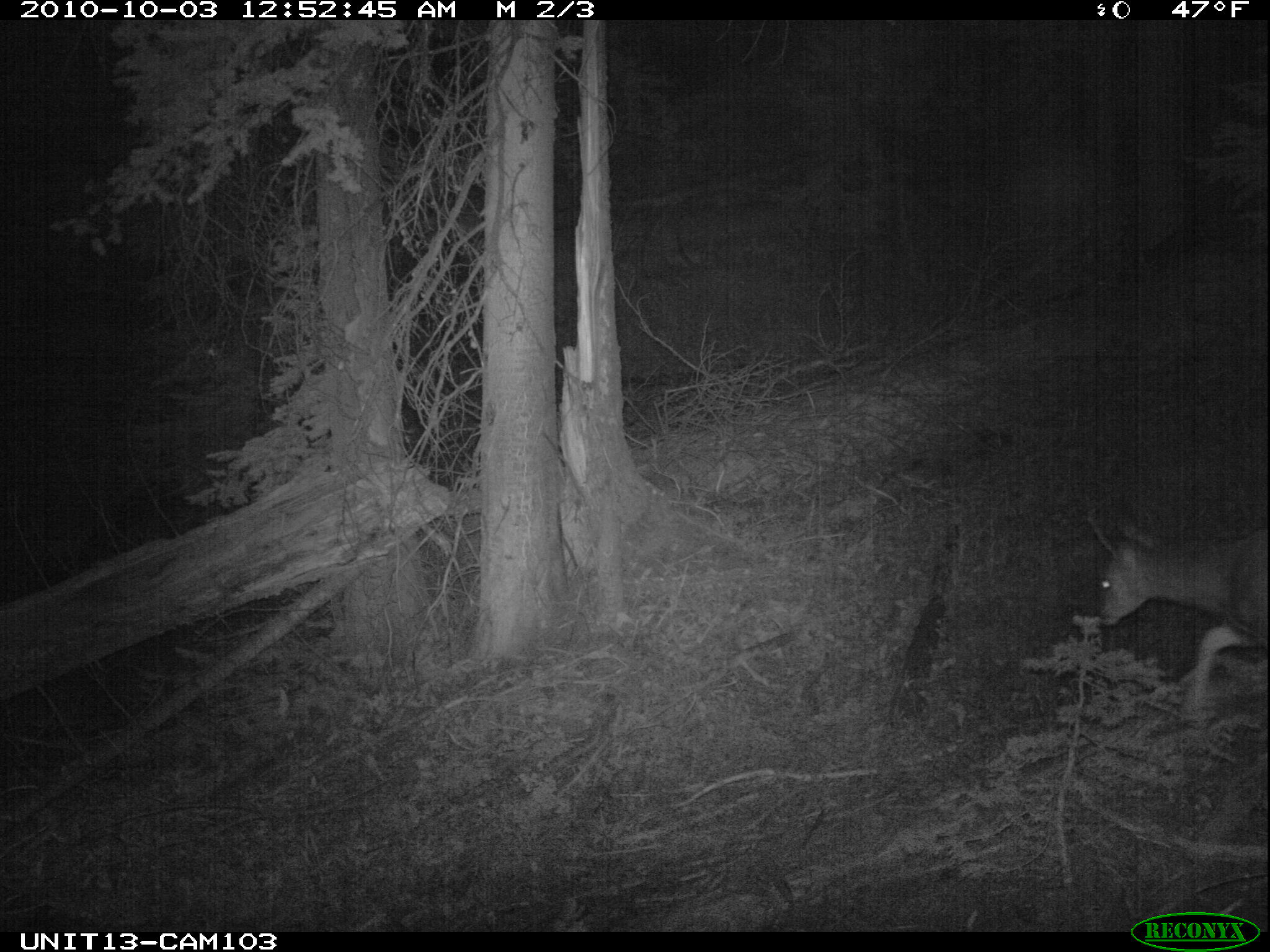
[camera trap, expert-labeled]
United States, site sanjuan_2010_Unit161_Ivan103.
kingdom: Animalia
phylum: Chordata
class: Mammalia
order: Artiodactyla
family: Cervidae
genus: Odocoileus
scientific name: Odocoileus hemionus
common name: mule deer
Odocoileus hemionus (mule deer).